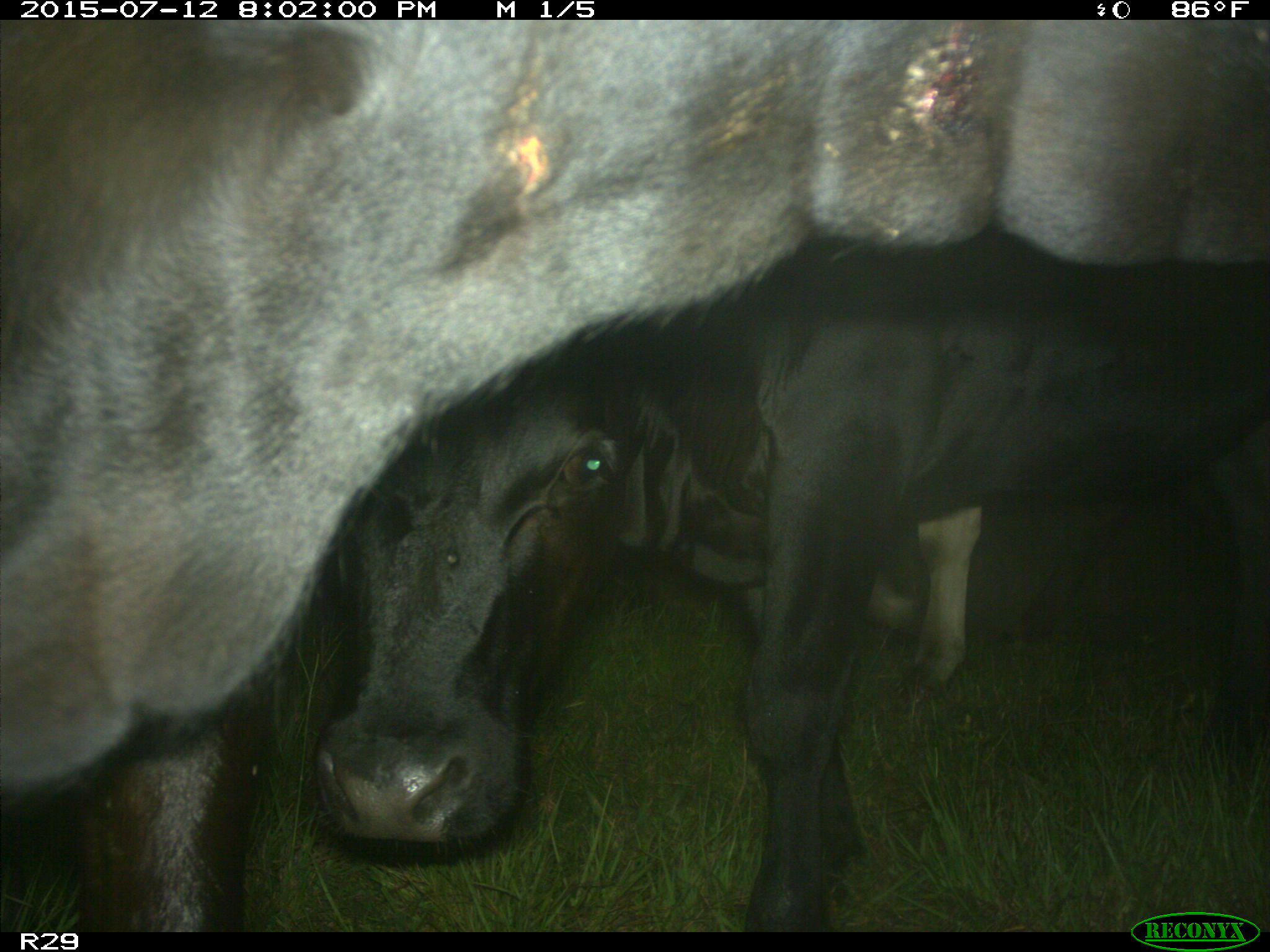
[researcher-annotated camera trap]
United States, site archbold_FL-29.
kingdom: Animalia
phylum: Chordata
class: Mammalia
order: Artiodactyla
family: Bovidae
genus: Bos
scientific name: Bos taurus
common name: domestic cow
Bos taurus (domestic cow).